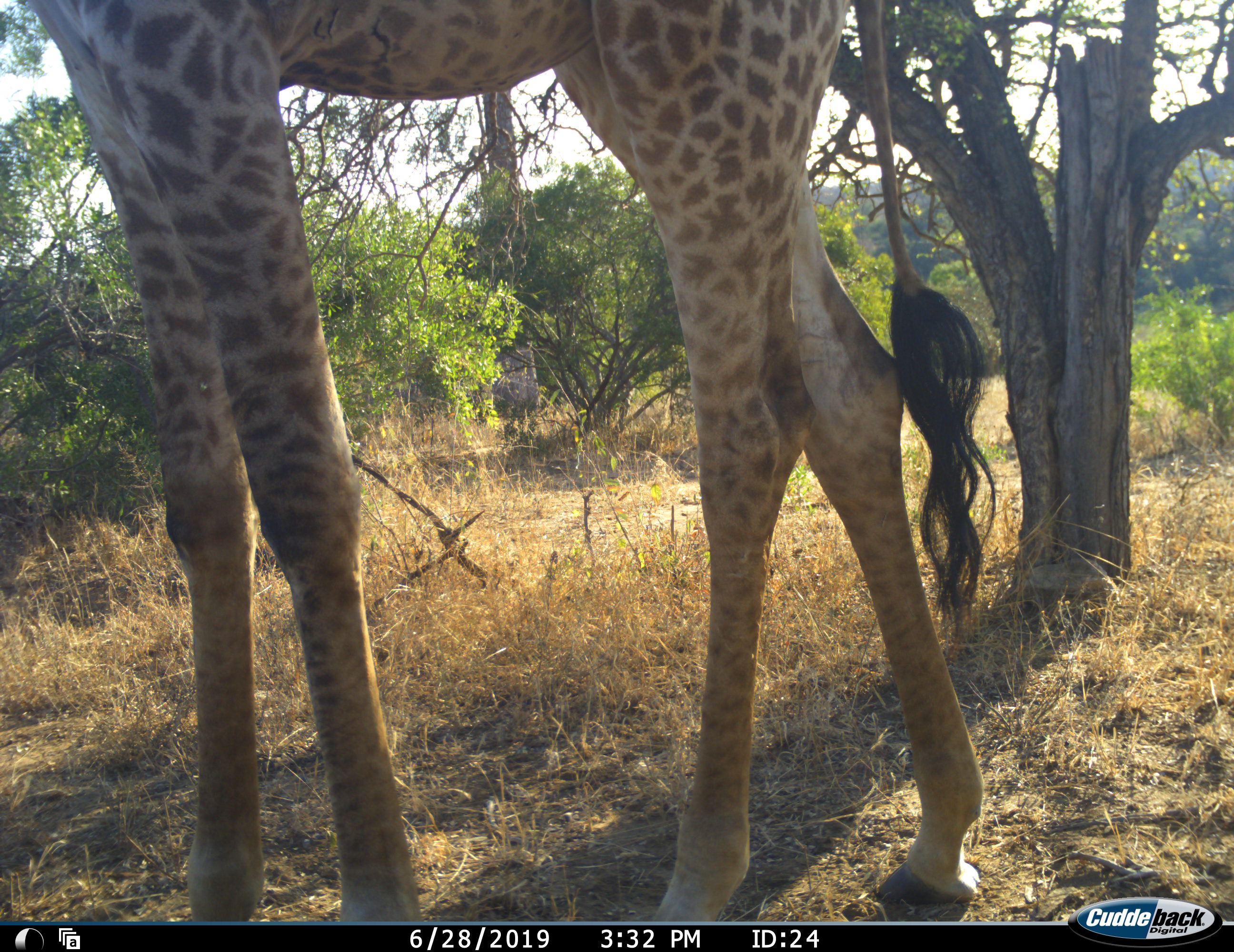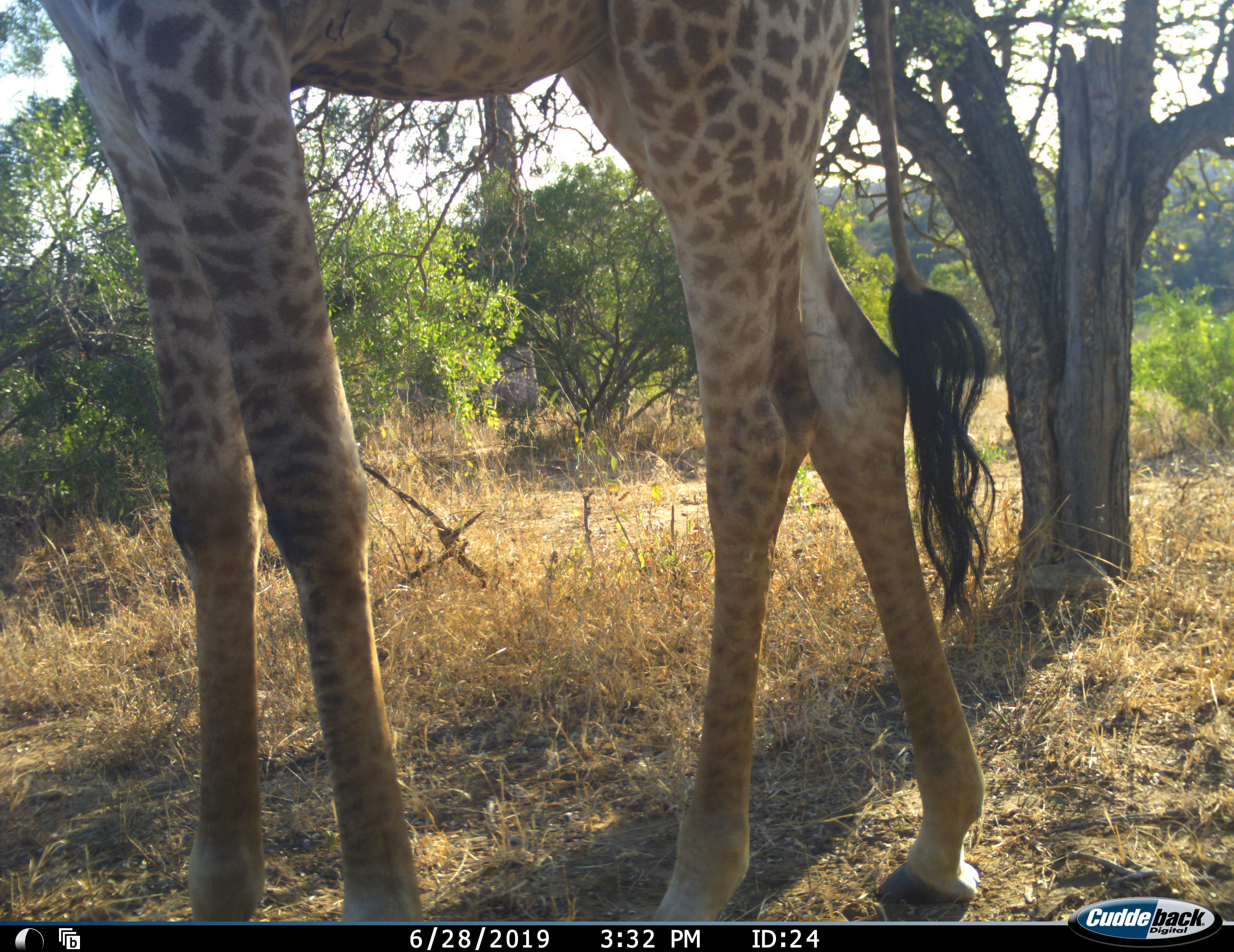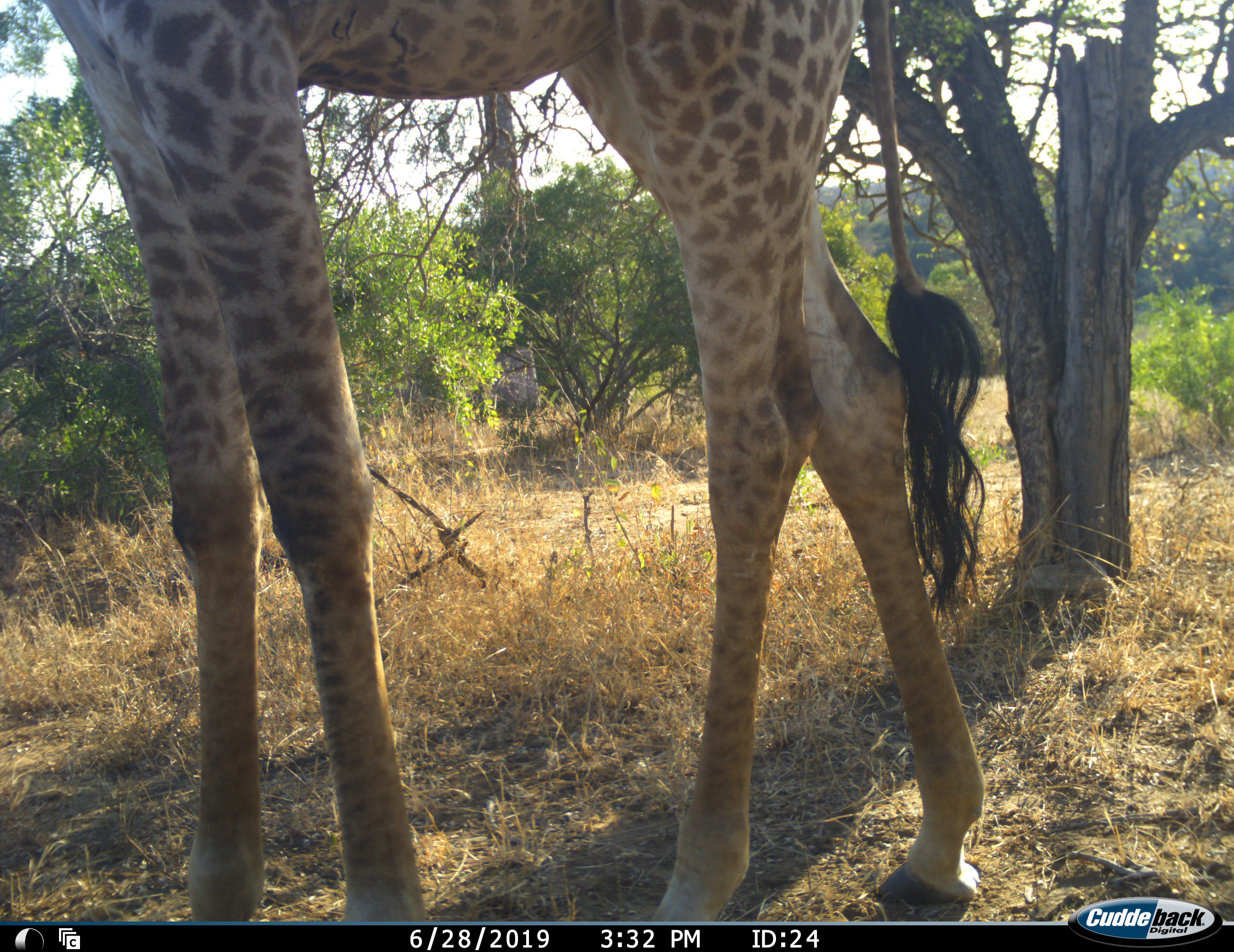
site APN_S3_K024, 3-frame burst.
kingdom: Animalia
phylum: Chordata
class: Mammalia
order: Artiodactyla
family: Giraffidae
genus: Giraffa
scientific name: Giraffa camelopardalis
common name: giraffe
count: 1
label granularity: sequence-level